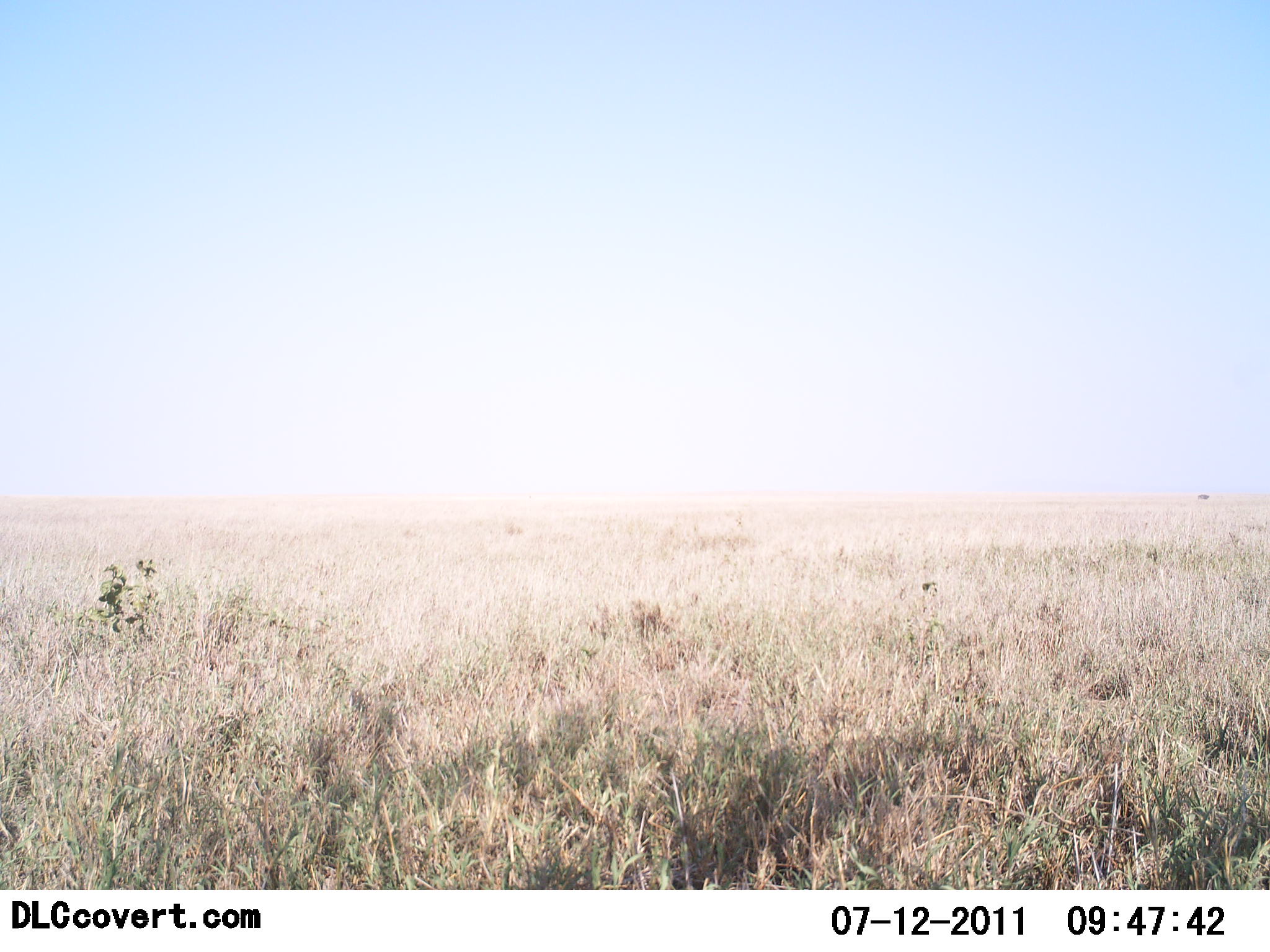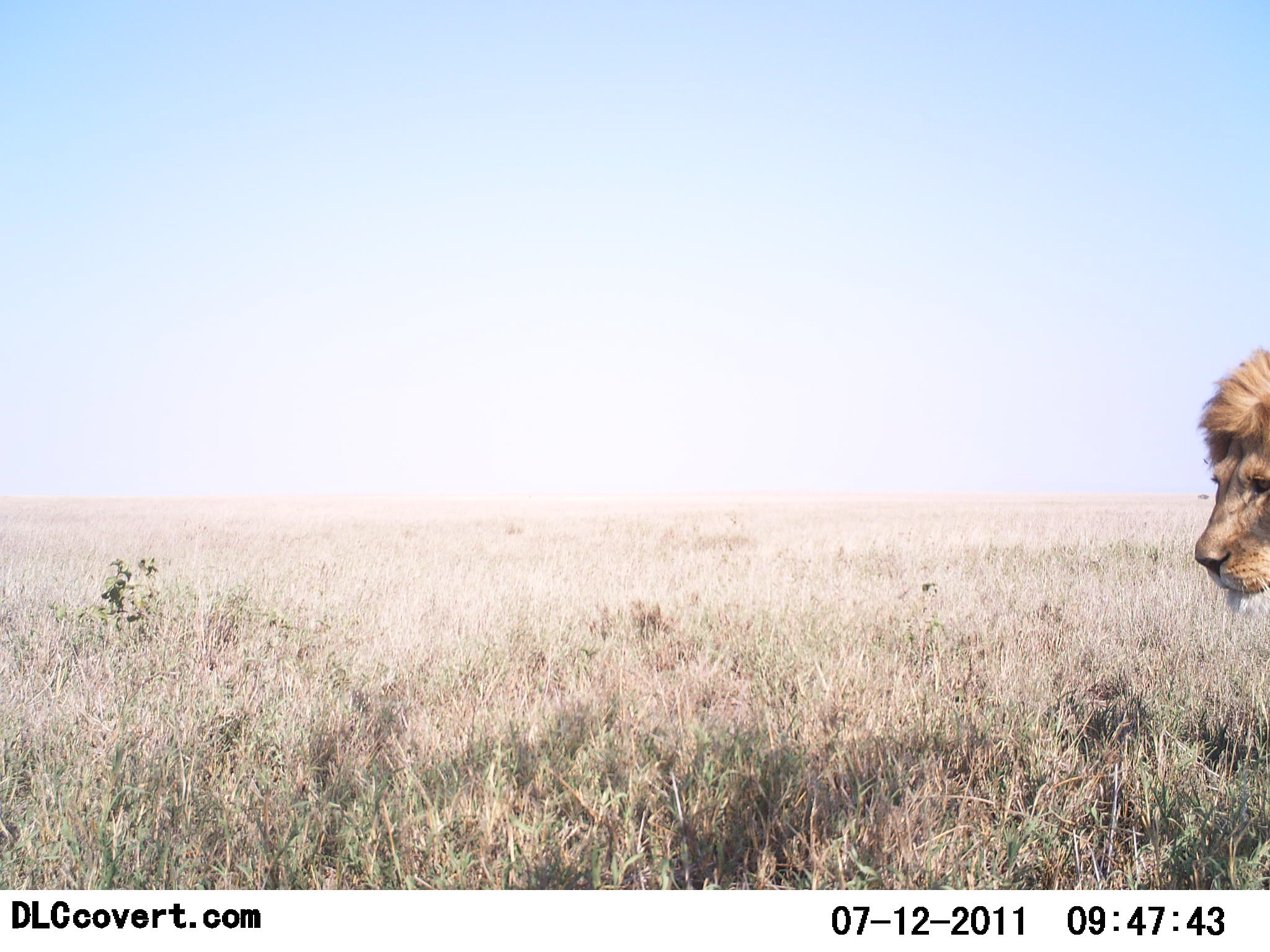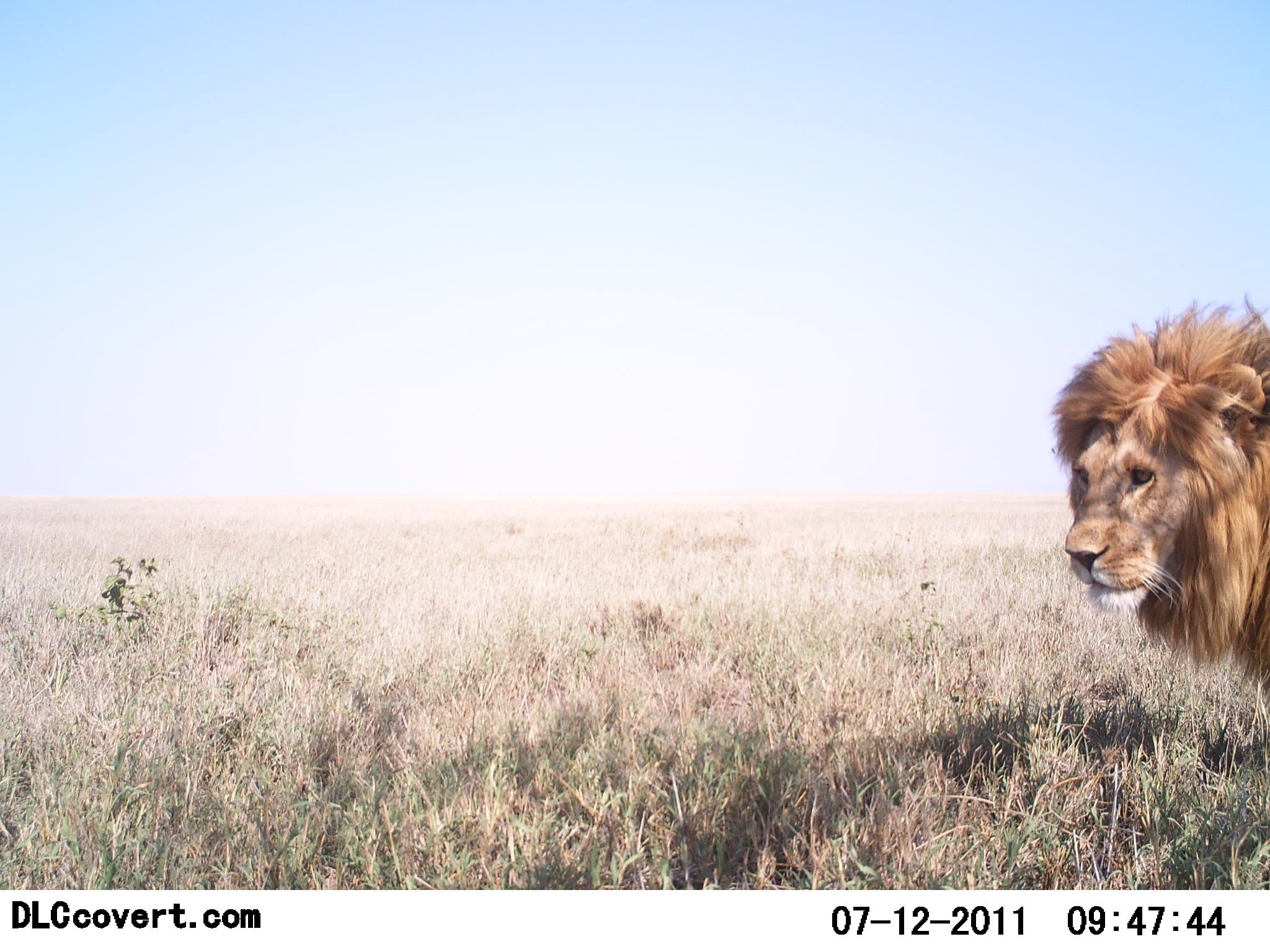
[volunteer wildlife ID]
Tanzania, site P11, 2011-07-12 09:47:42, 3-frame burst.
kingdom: Animalia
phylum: Chordata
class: Mammalia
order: Carnivora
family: Felidae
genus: Panthera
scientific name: Panthera leo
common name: lion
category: lionmale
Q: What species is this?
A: Lionmale (lion) (Panthera leo).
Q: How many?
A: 1.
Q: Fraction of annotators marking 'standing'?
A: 21%.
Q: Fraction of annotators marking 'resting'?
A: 0%.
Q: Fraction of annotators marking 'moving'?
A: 79%.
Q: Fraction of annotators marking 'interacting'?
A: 0%.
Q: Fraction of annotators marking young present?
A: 0%.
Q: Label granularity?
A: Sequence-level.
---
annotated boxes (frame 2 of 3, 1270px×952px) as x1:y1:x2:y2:
animal: 1194:347:1269:620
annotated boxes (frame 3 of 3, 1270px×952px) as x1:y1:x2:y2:
animal: 1049:290:1270:696